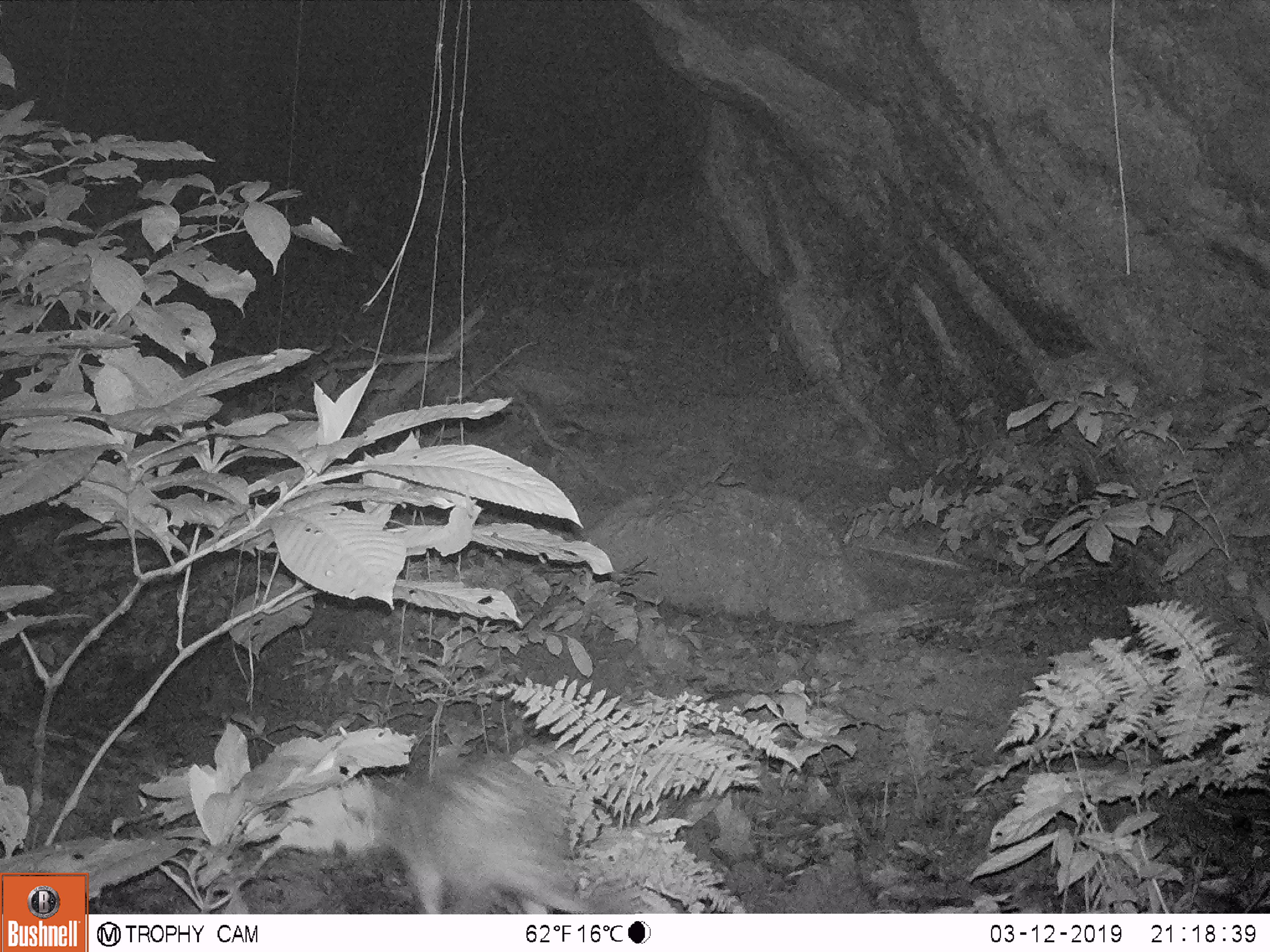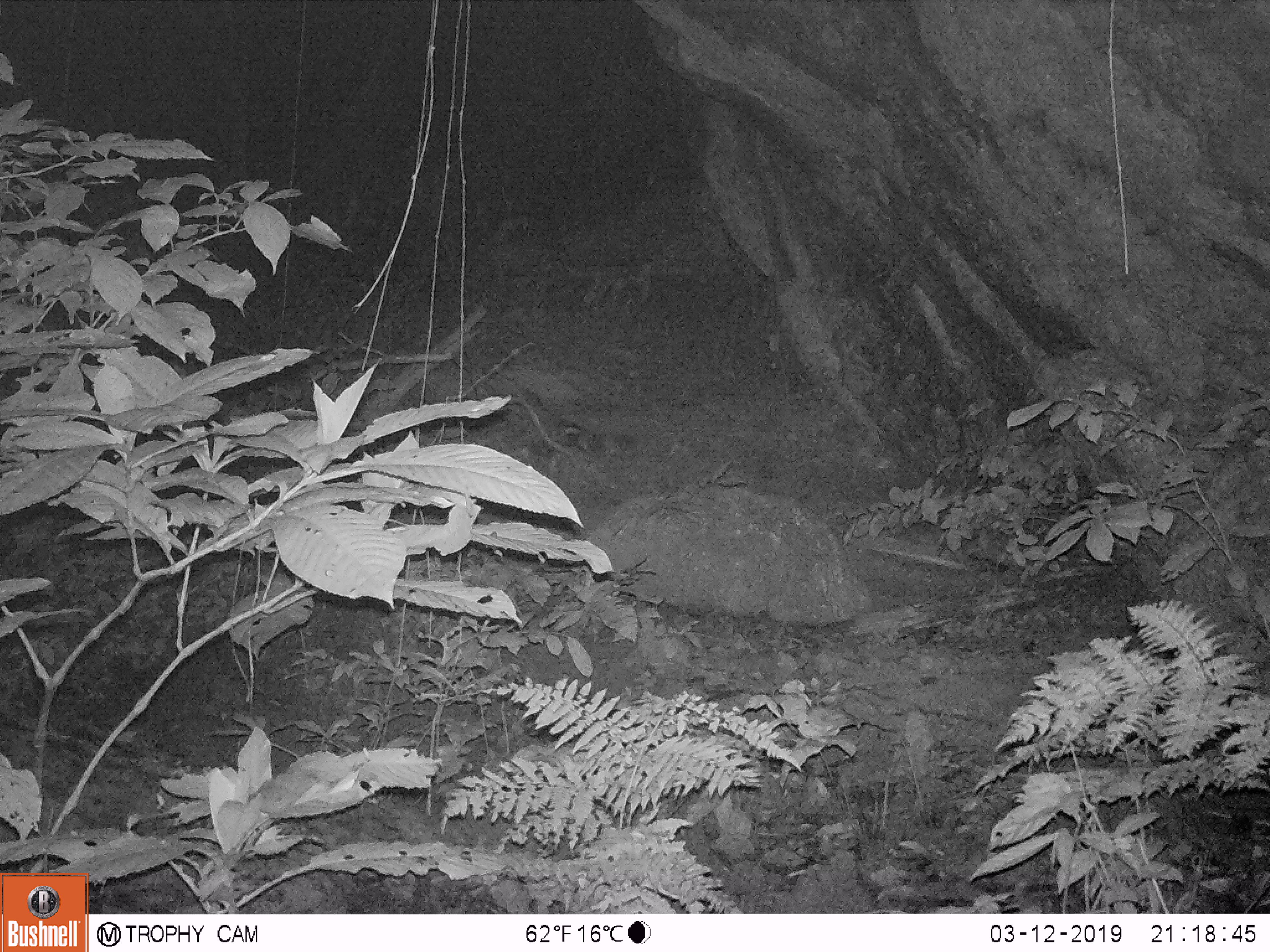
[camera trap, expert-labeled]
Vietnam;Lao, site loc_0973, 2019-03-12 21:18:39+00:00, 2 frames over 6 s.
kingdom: Animalia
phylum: Chordata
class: Mammalia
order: Rodentia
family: Hystricidae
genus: Atherurus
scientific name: Atherurus macrourus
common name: asiatic brush-tailed porcupine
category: asiatic brush tailed porcupine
Asiatic brush tailed porcupine (asiatic brush-tailed porcupine) (Atherurus macrourus). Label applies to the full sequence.